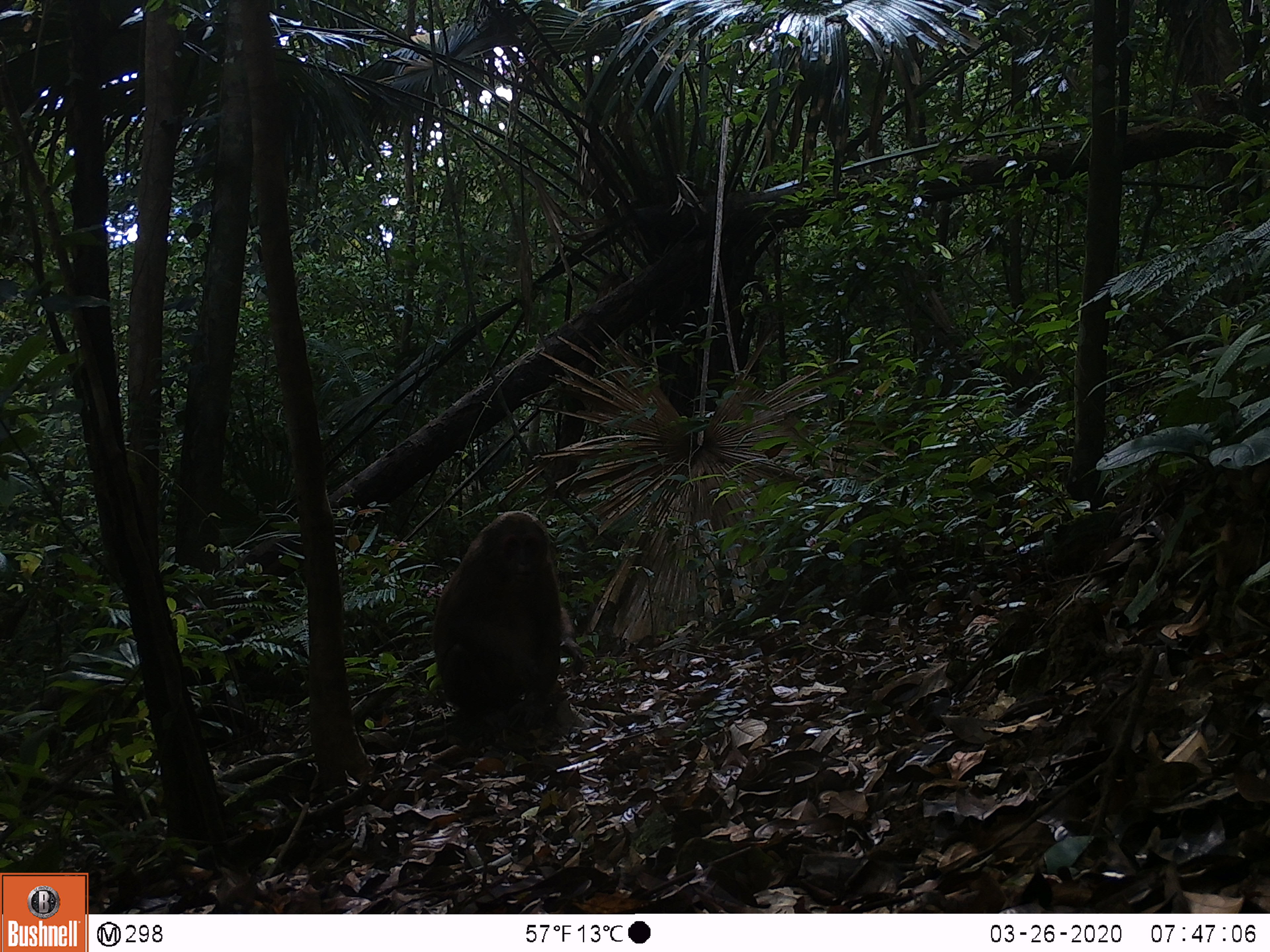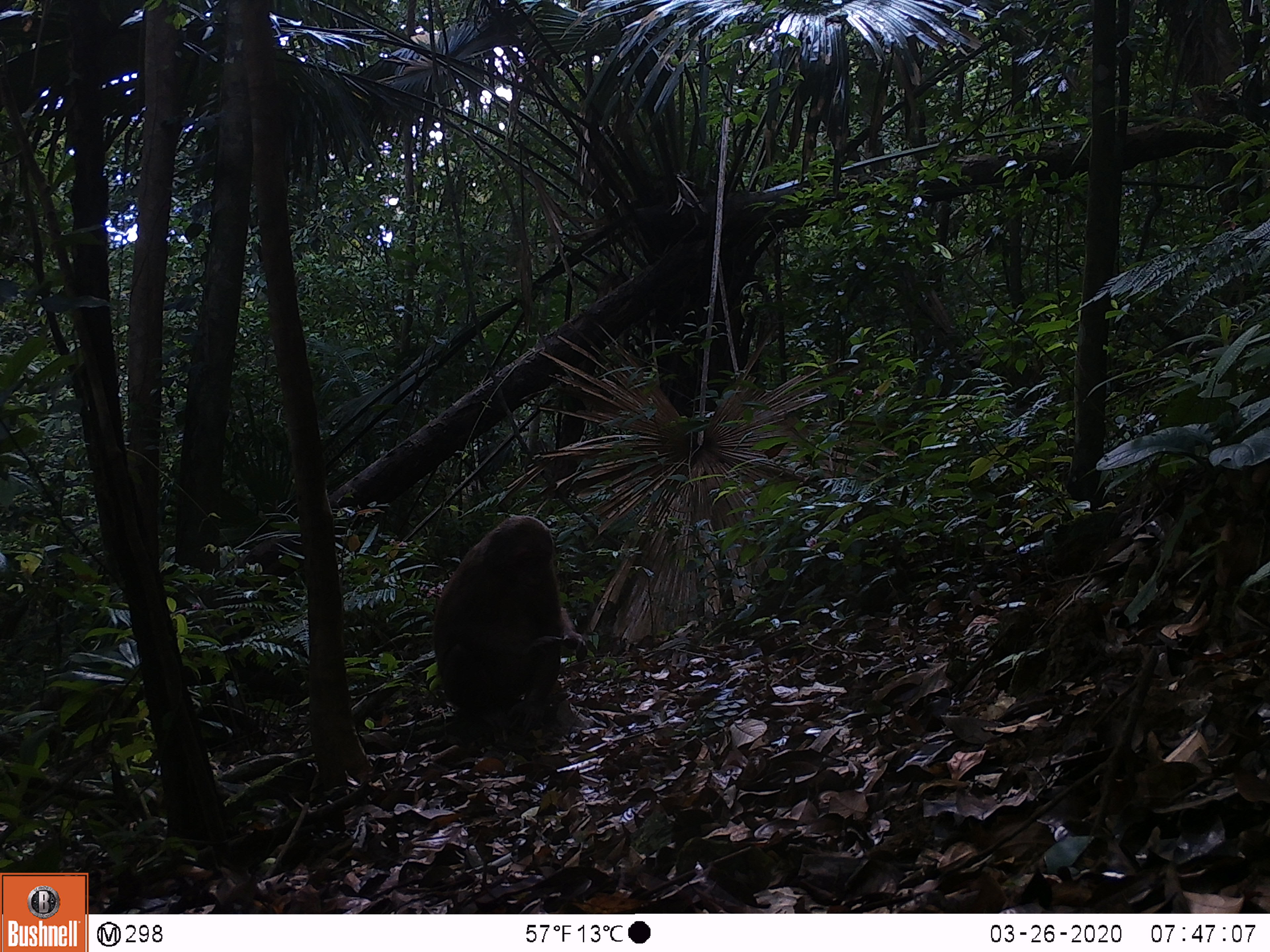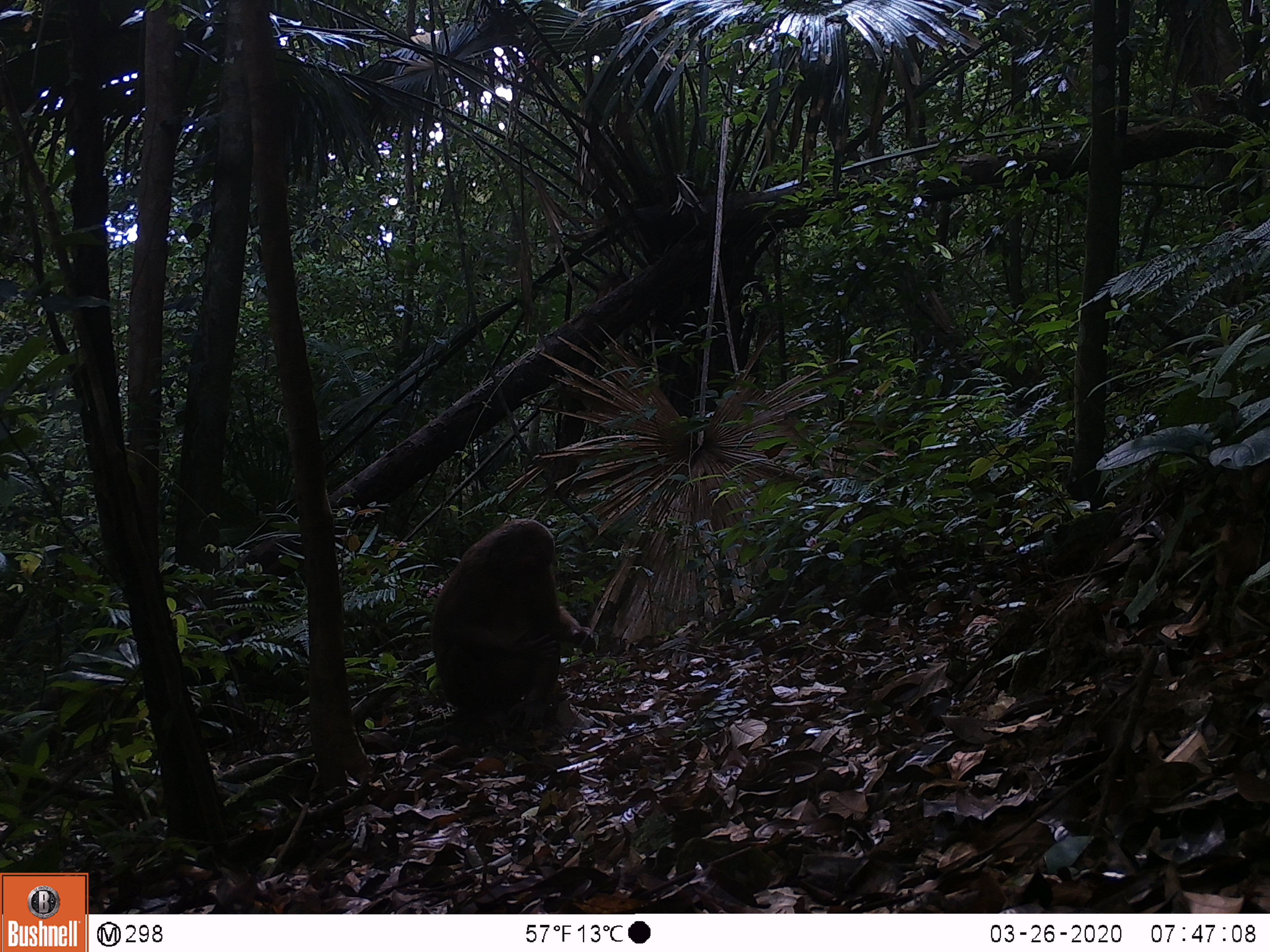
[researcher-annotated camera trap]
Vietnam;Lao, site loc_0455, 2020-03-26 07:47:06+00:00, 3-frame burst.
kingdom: Animalia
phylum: Chordata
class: Mammalia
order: Primates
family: Cercopithecidae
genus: Macaca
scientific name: Macaca arctoides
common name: stump-tailed macaque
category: stump tailed macaque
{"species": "stump tailed macaque (stump-tailed macaque) (Macaca arctoides)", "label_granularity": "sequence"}